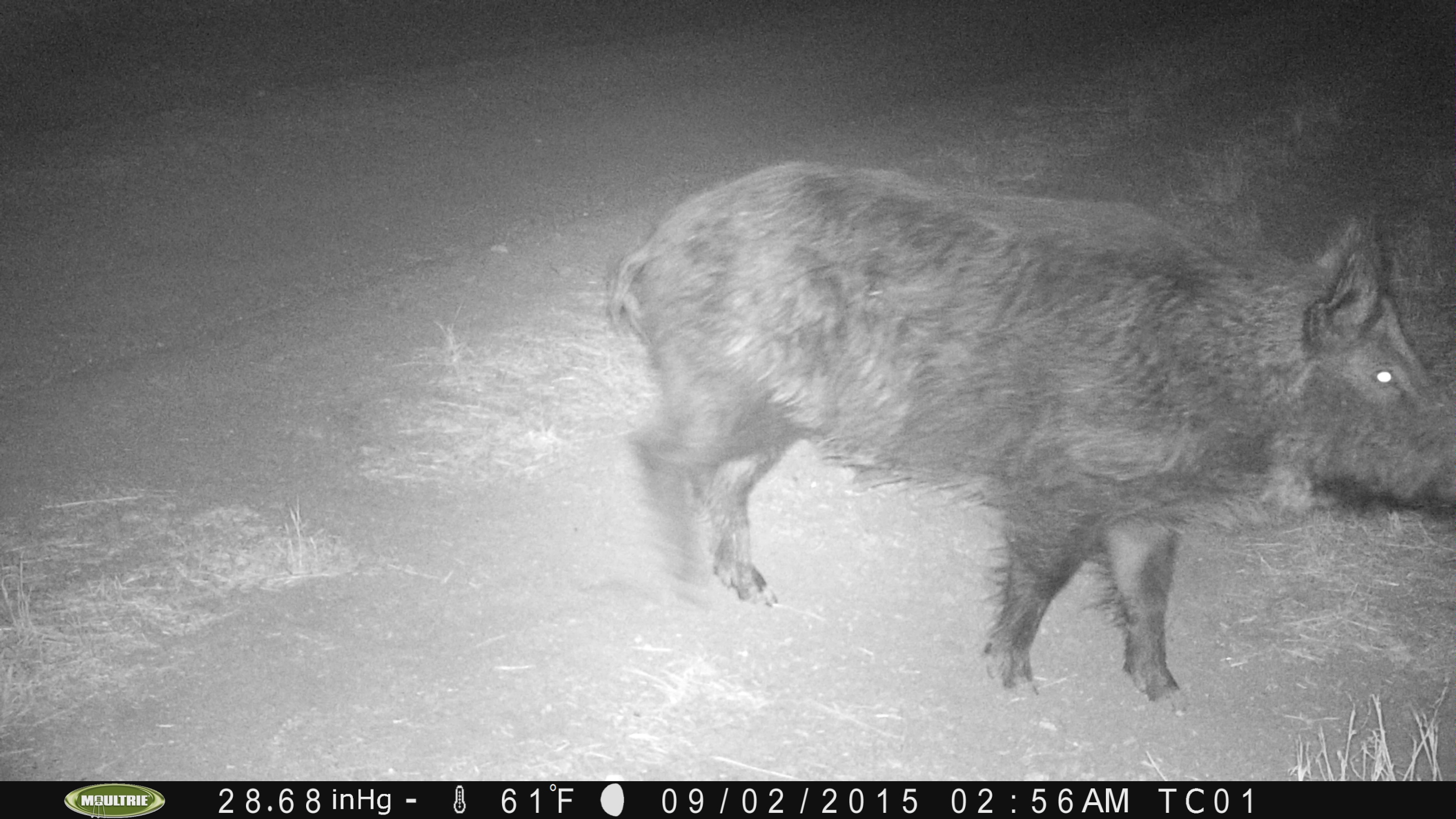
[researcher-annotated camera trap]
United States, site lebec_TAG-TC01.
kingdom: Animalia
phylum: Chordata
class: Mammalia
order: Artiodactyla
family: Suidae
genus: Sus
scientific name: Sus scrofa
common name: wild boar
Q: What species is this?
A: Sus scrofa (wild boar).